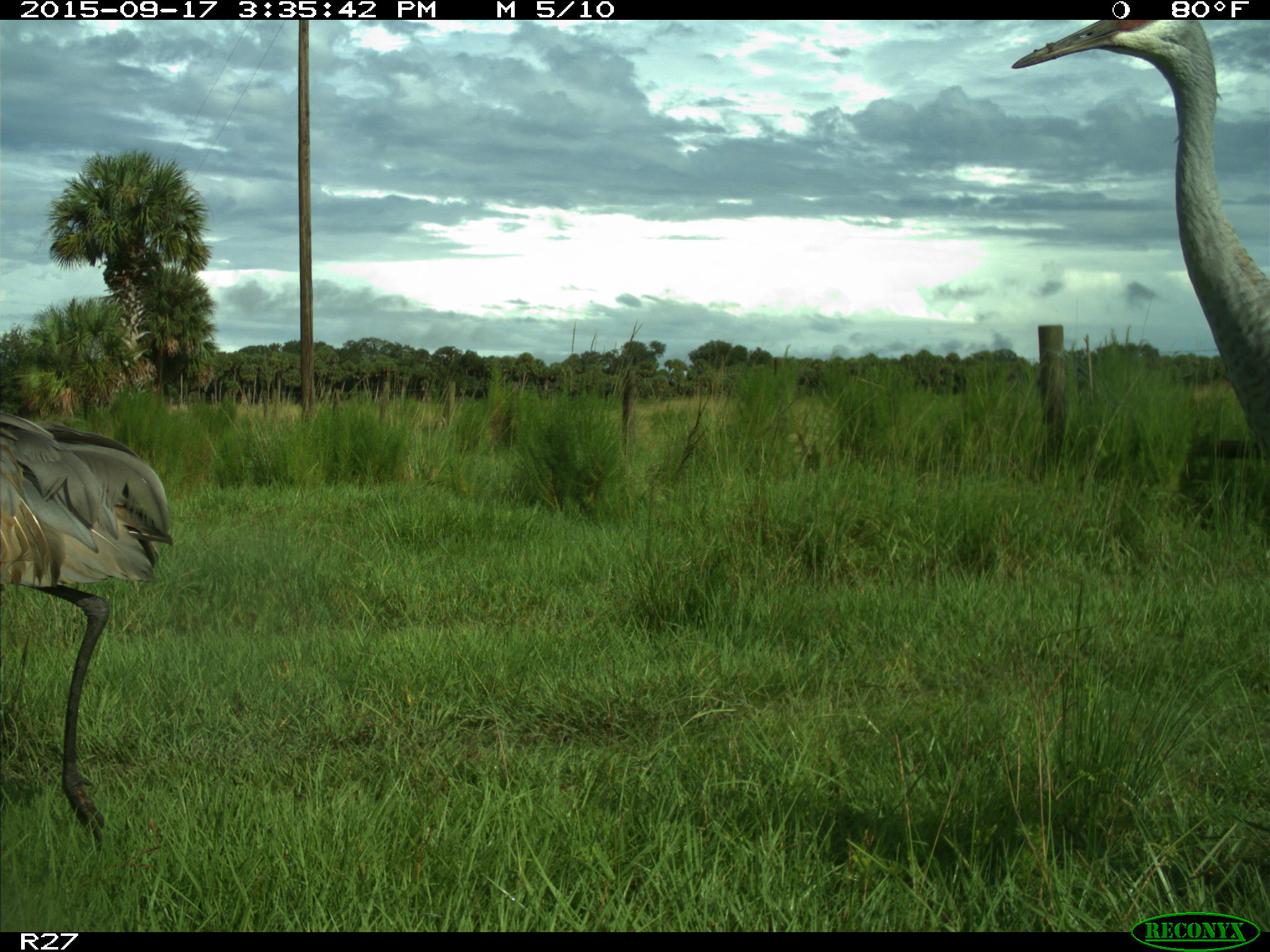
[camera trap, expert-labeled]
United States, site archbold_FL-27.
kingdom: Animalia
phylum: Chordata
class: Aves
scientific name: Aves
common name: birds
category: unidentified bird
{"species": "unidentified bird (birds) (Aves)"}